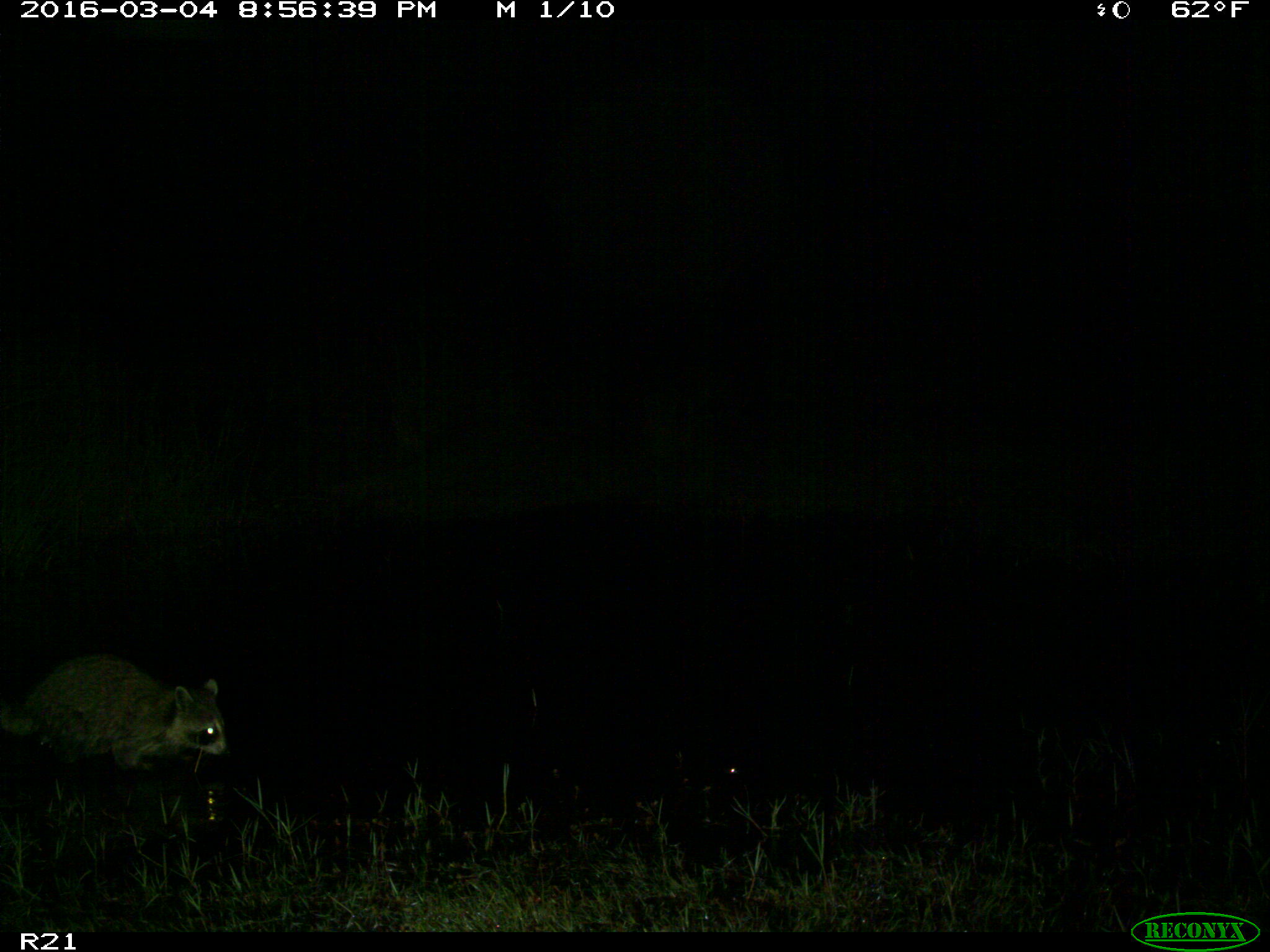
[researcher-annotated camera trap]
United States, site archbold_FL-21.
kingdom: Animalia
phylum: Chordata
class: Mammalia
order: Carnivora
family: Procyonidae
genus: Procyon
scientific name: Procyon lotor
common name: common raccoon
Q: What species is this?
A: Procyon lotor (common raccoon).